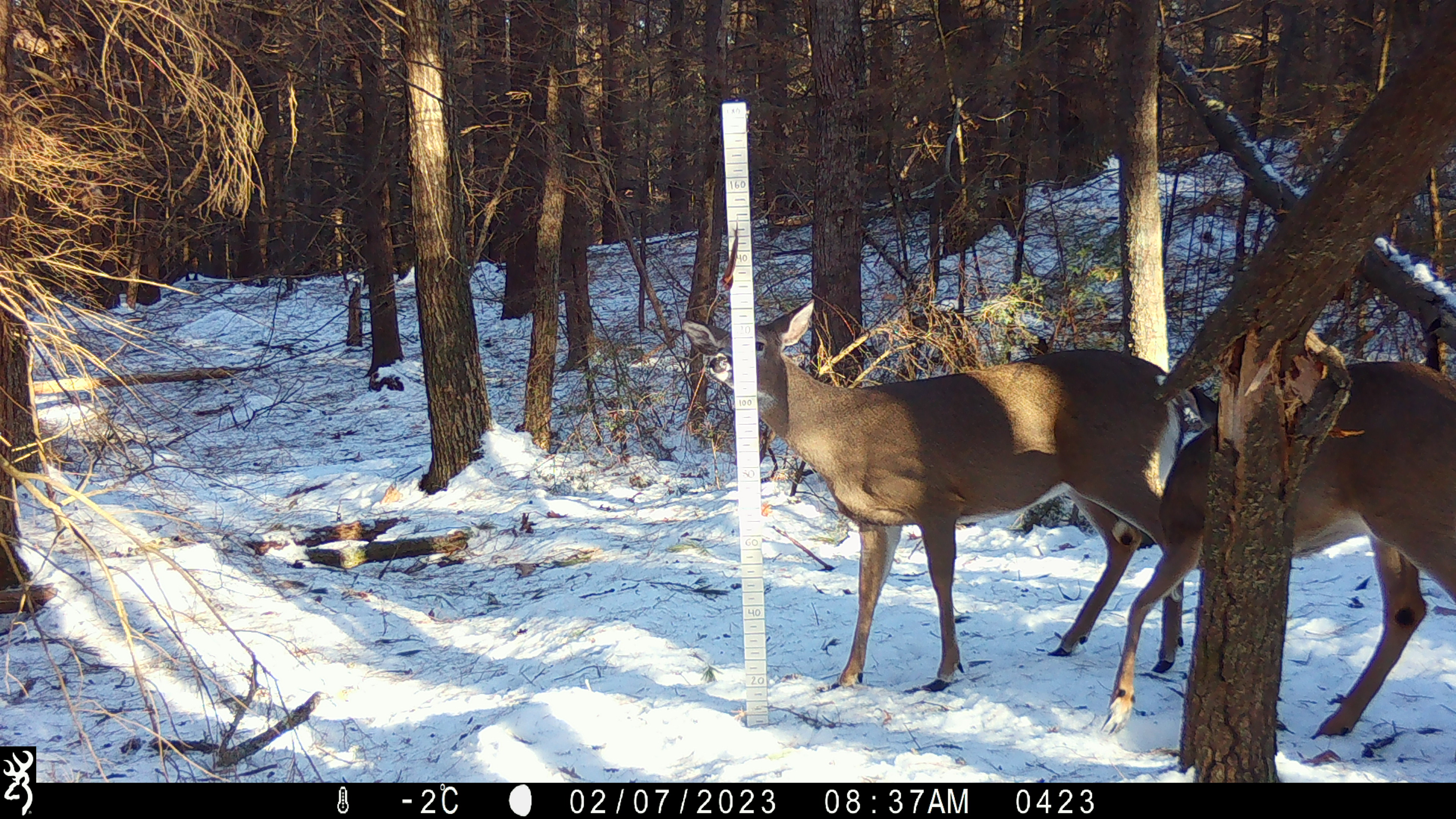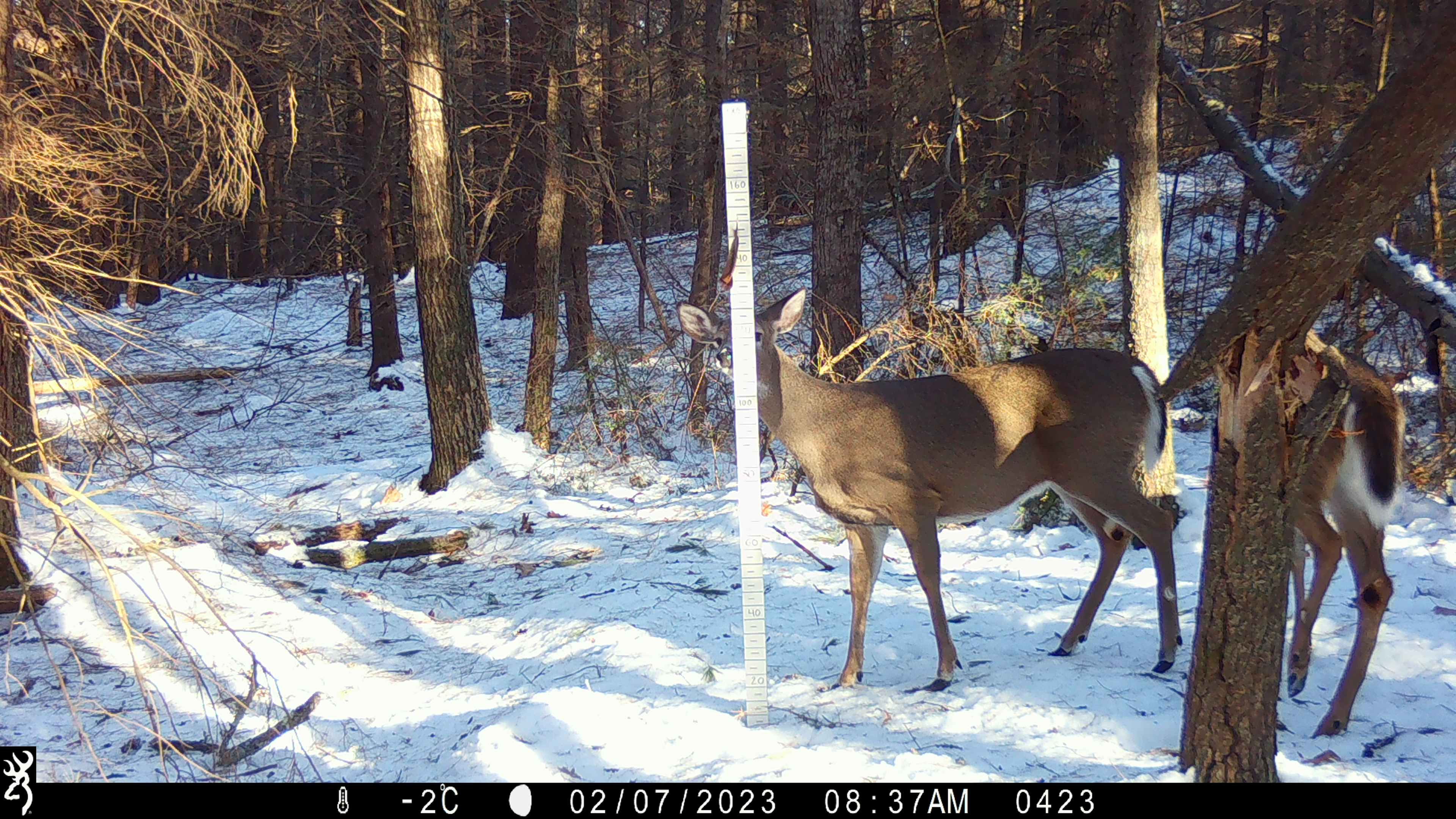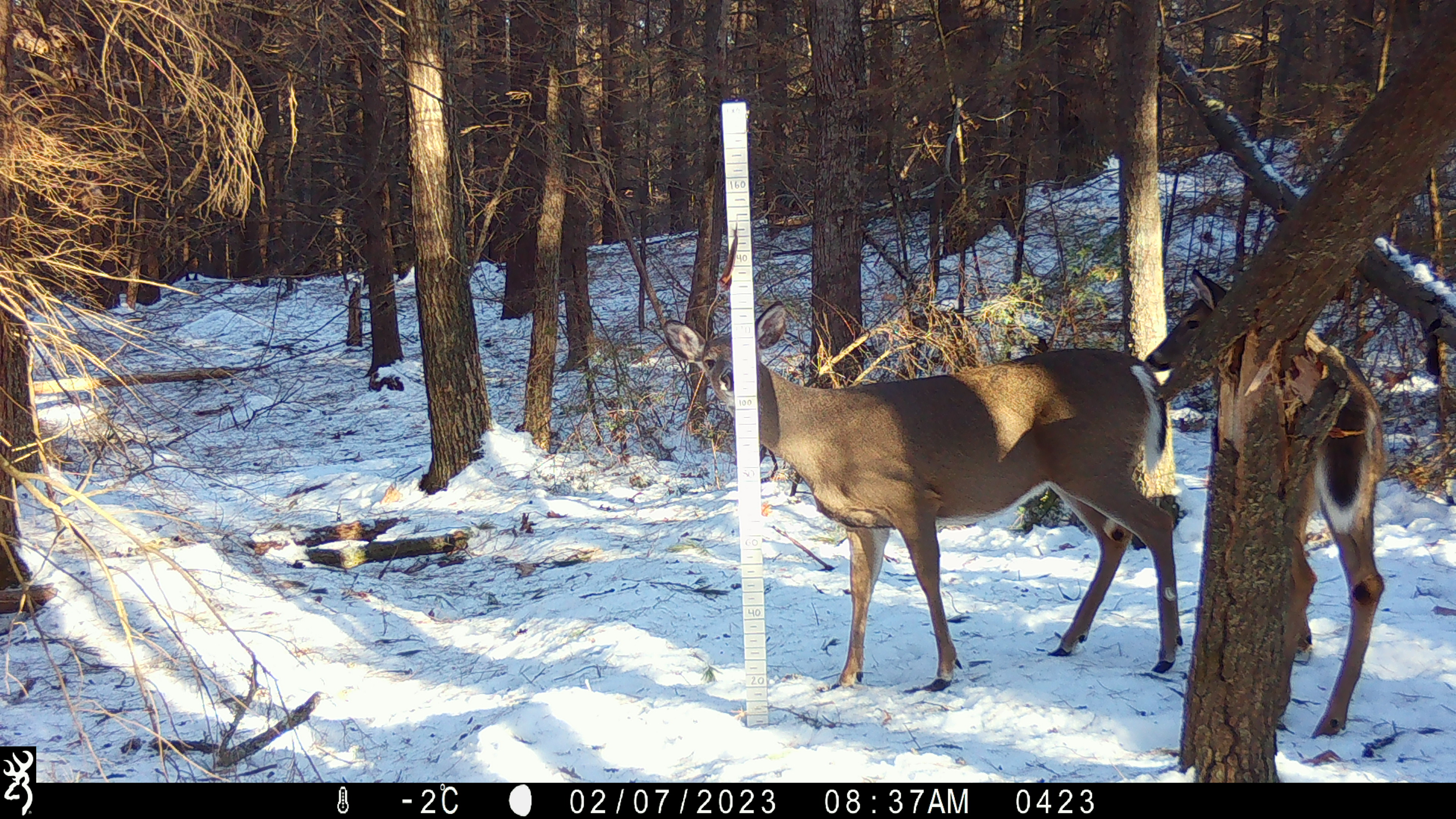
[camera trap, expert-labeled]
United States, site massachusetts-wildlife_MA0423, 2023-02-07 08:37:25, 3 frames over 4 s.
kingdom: Animalia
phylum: Chordata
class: Mammalia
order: Artiodactyla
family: Cervidae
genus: Odocoileus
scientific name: Odocoileus virginianus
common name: white-tailed deer